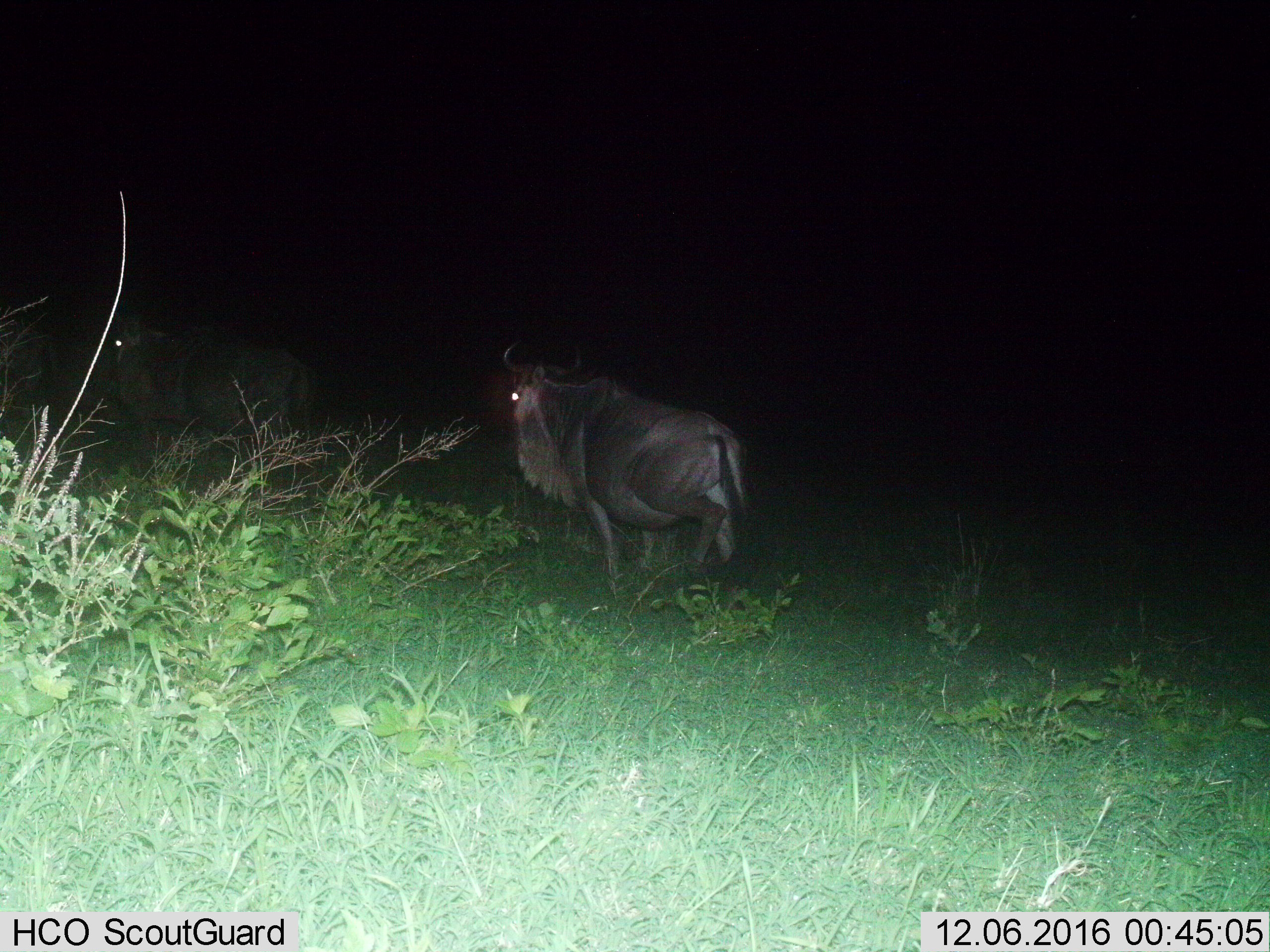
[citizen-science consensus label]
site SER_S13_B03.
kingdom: Animalia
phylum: Chordata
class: Mammalia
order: Artiodactyla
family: Bovidae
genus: Connochaetes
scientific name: Connochaetes taurinus taurinus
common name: blue wildebeest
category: wildebeestblue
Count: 2.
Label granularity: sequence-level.